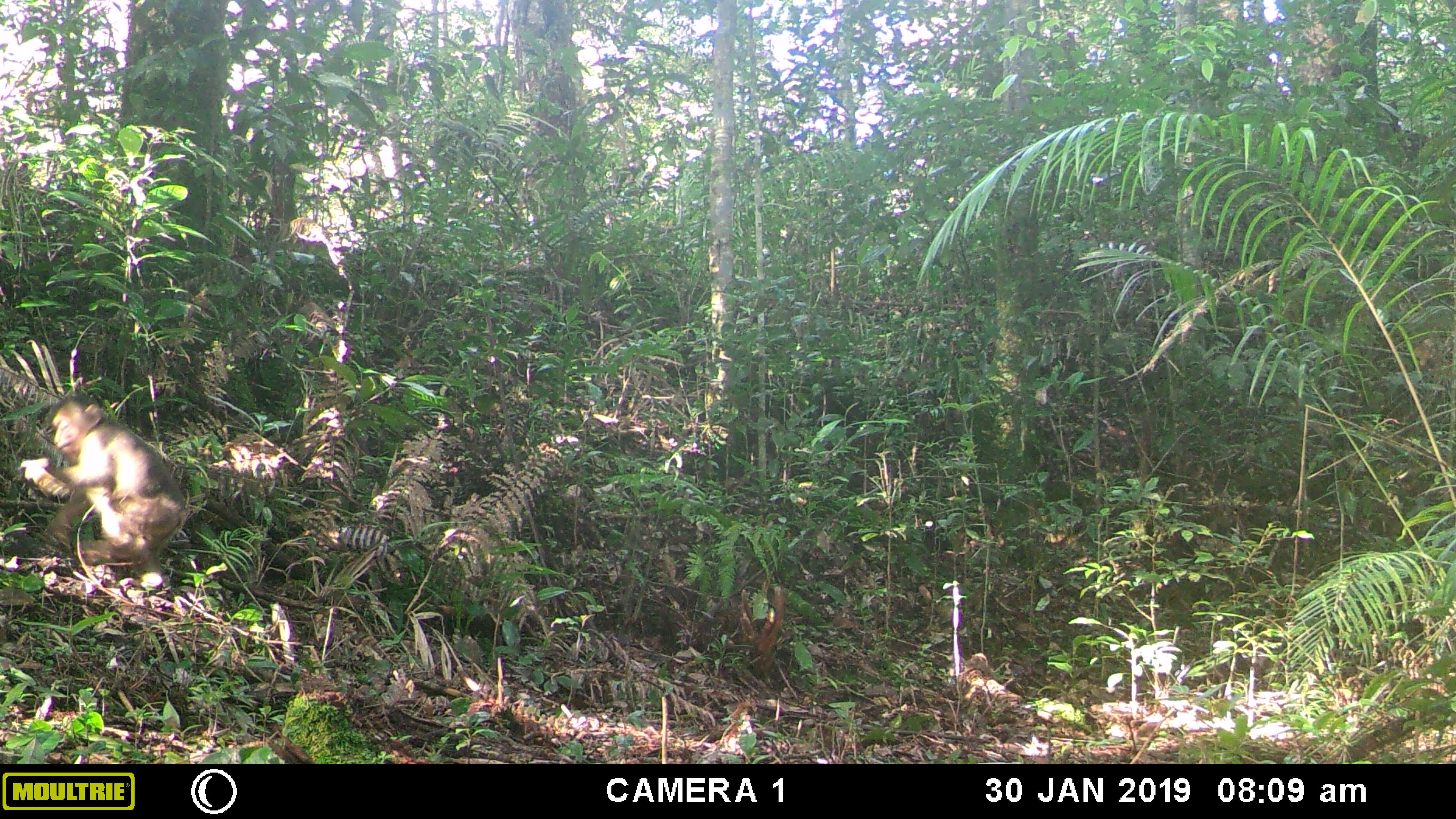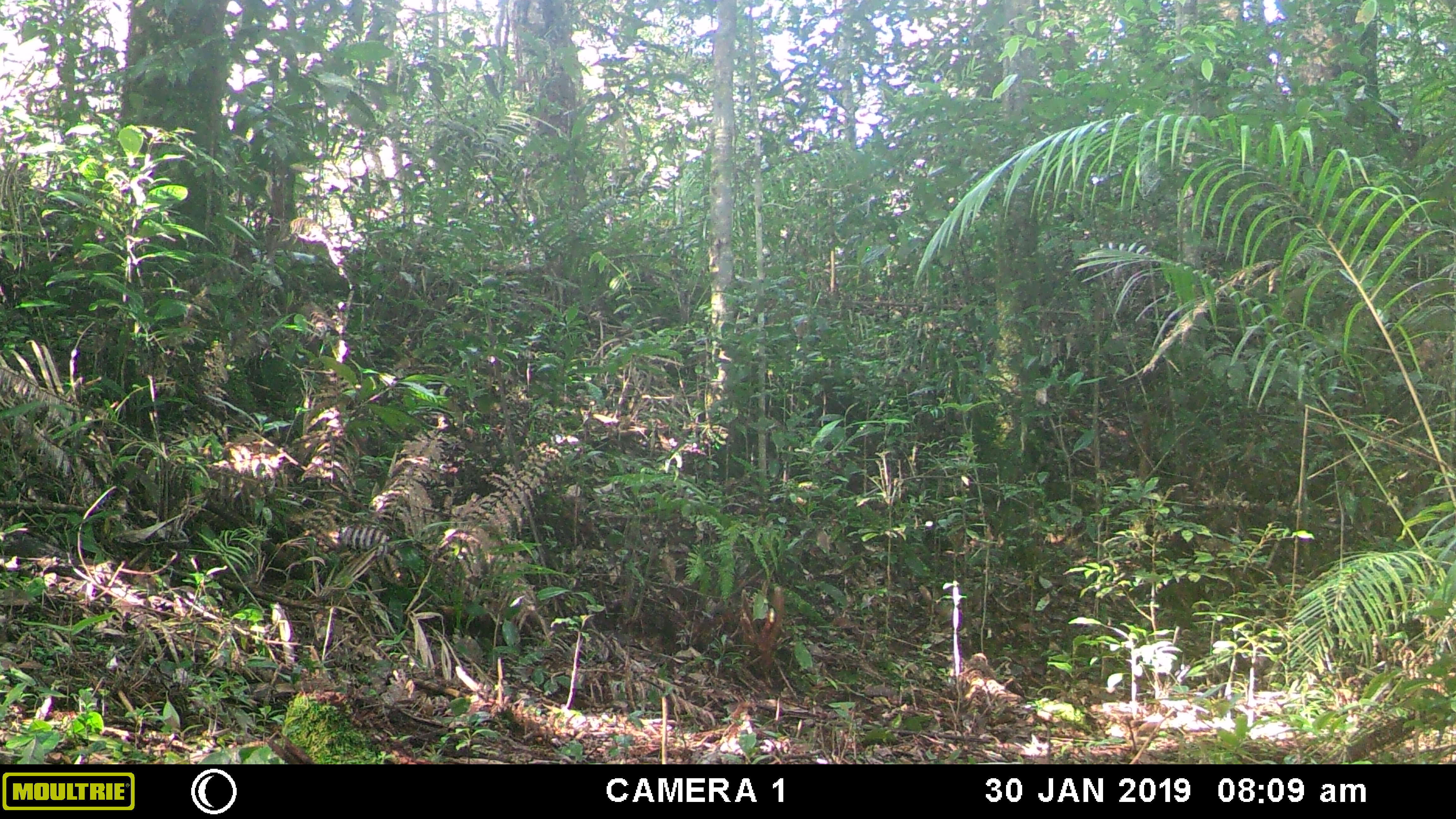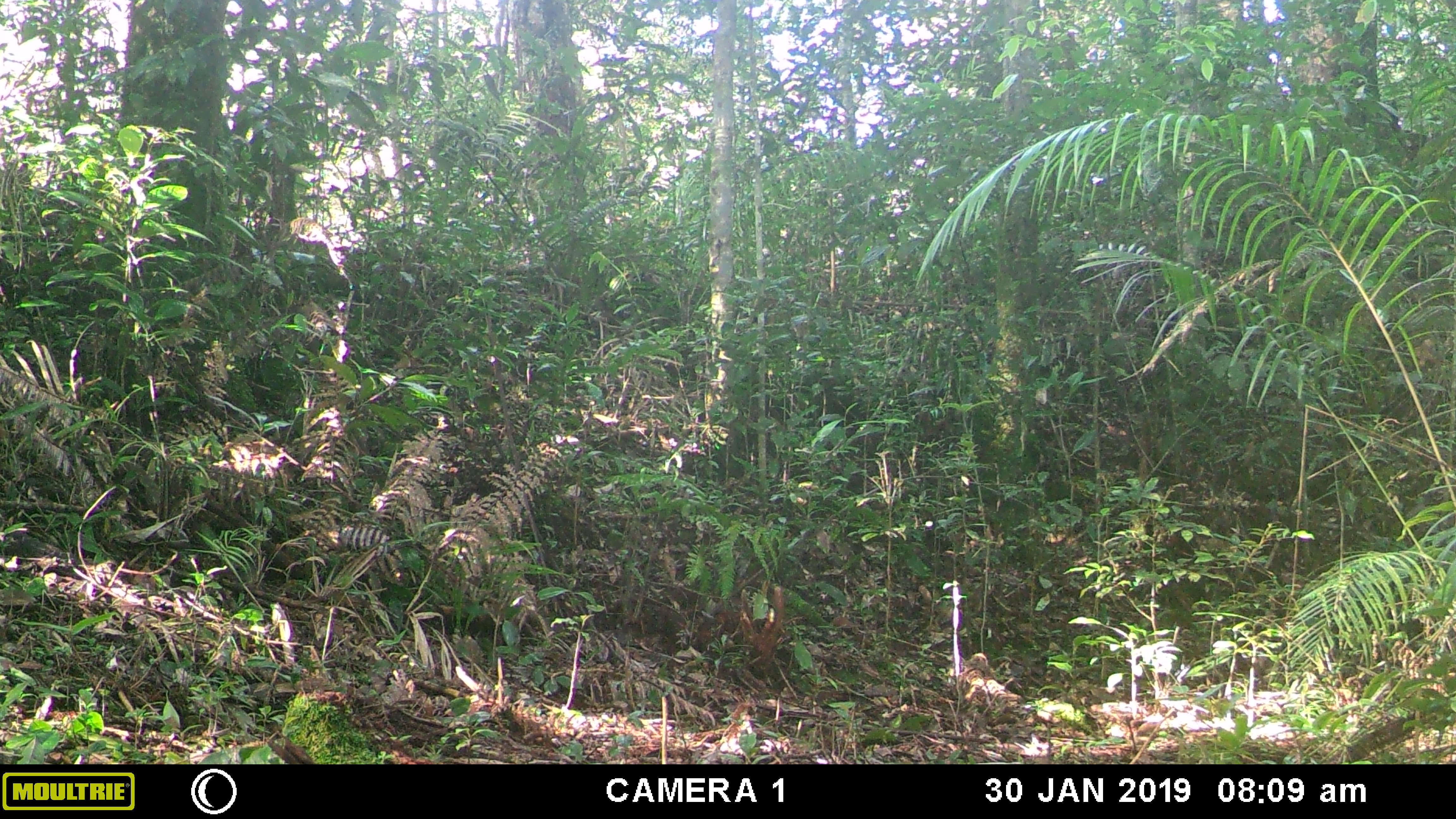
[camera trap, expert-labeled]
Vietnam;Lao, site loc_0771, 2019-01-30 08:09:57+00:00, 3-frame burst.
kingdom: Animalia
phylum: Chordata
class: Mammalia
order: Primates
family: Cercopithecidae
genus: Macaca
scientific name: Macaca arctoides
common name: stump-tailed macaque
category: stump tailed macaque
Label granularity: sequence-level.